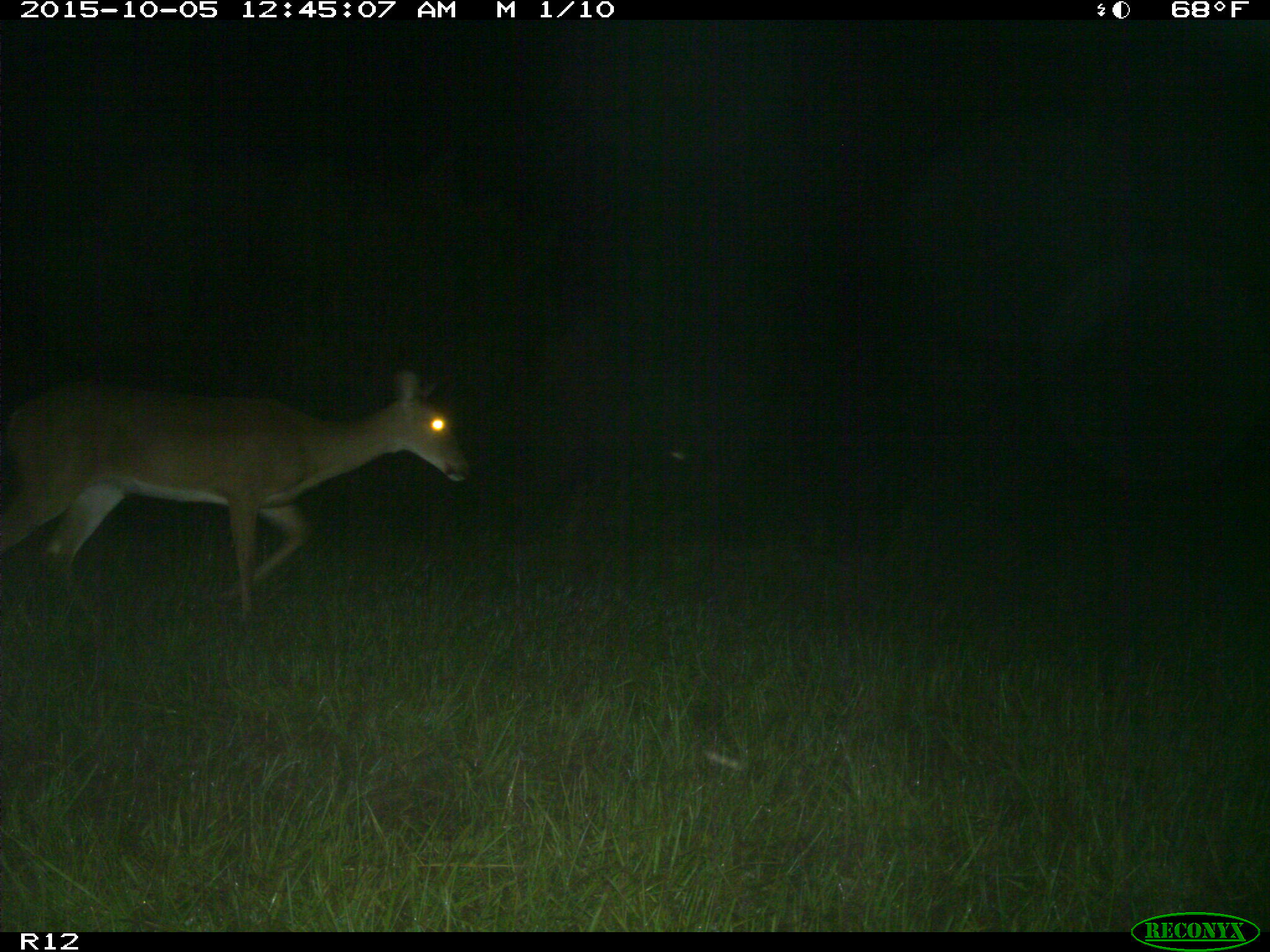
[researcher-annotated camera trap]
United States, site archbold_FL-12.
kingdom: Animalia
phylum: Chordata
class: Mammalia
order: Artiodactyla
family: Cervidae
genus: Odocoileus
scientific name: Odocoileus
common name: deer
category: unidentified deer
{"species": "unidentified deer (deer) (Odocoileus)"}